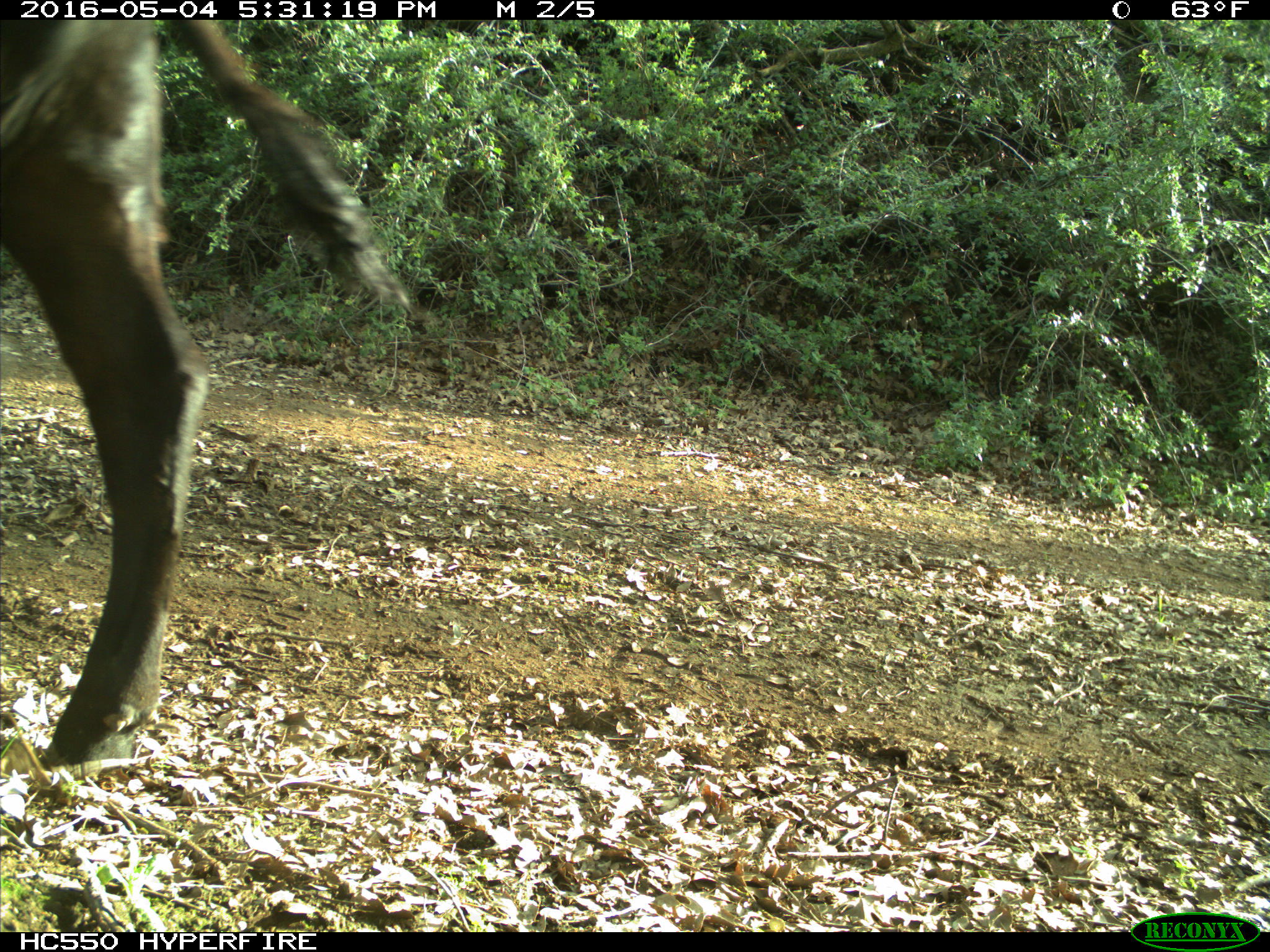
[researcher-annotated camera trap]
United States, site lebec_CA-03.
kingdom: Animalia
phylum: Chordata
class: Mammalia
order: Artiodactyla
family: Bovidae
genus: Bos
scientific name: Bos taurus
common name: domestic cow